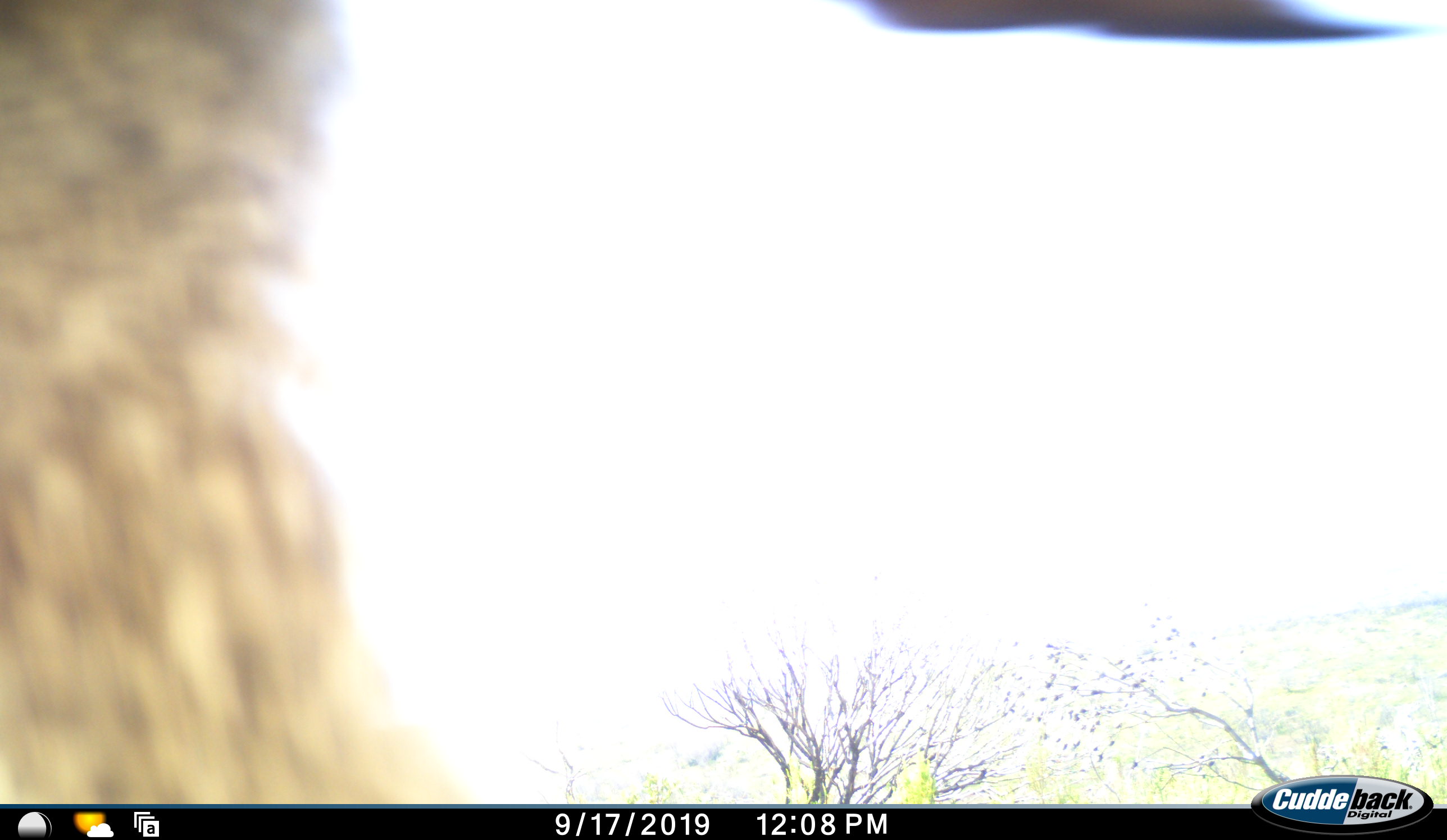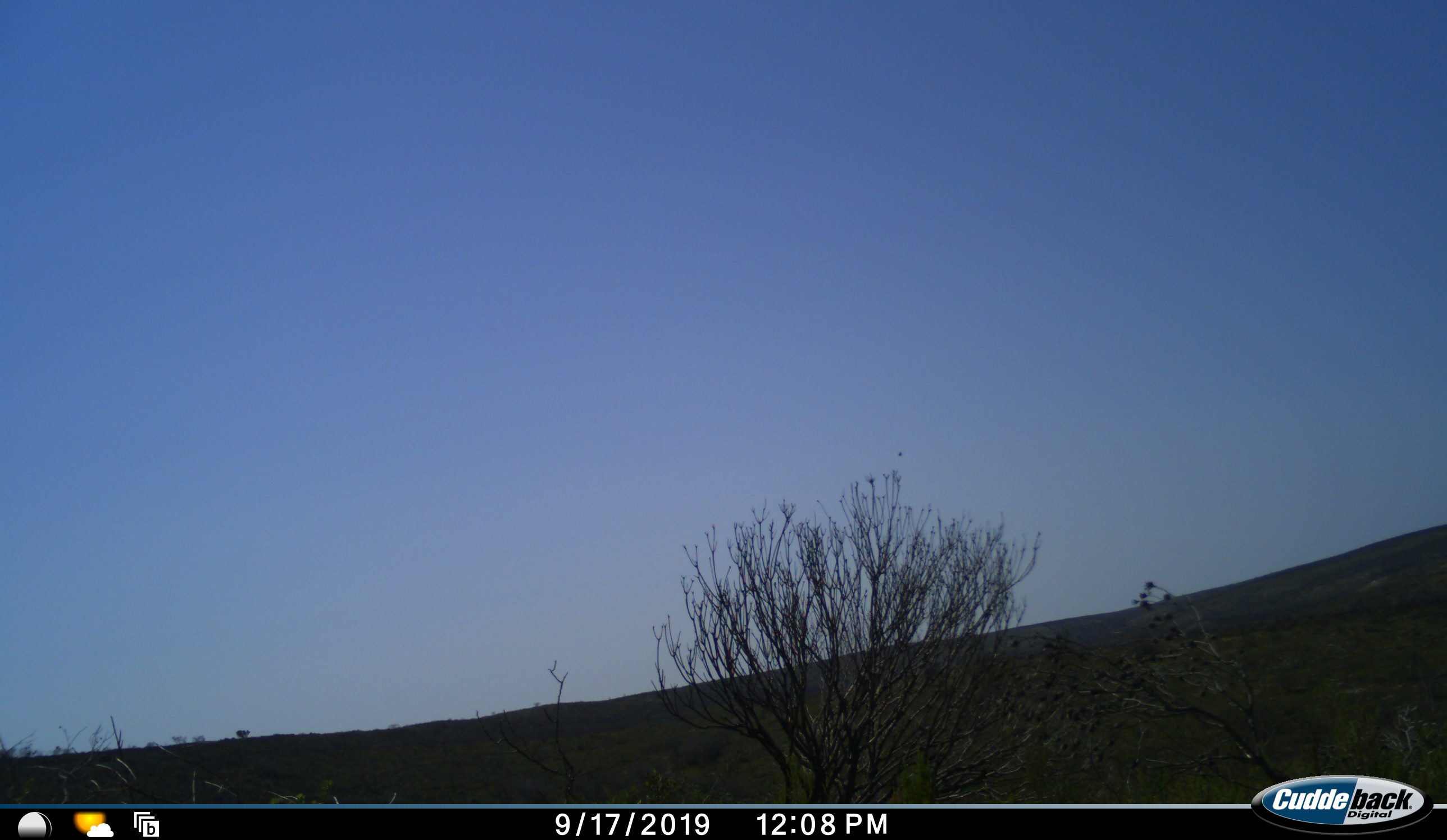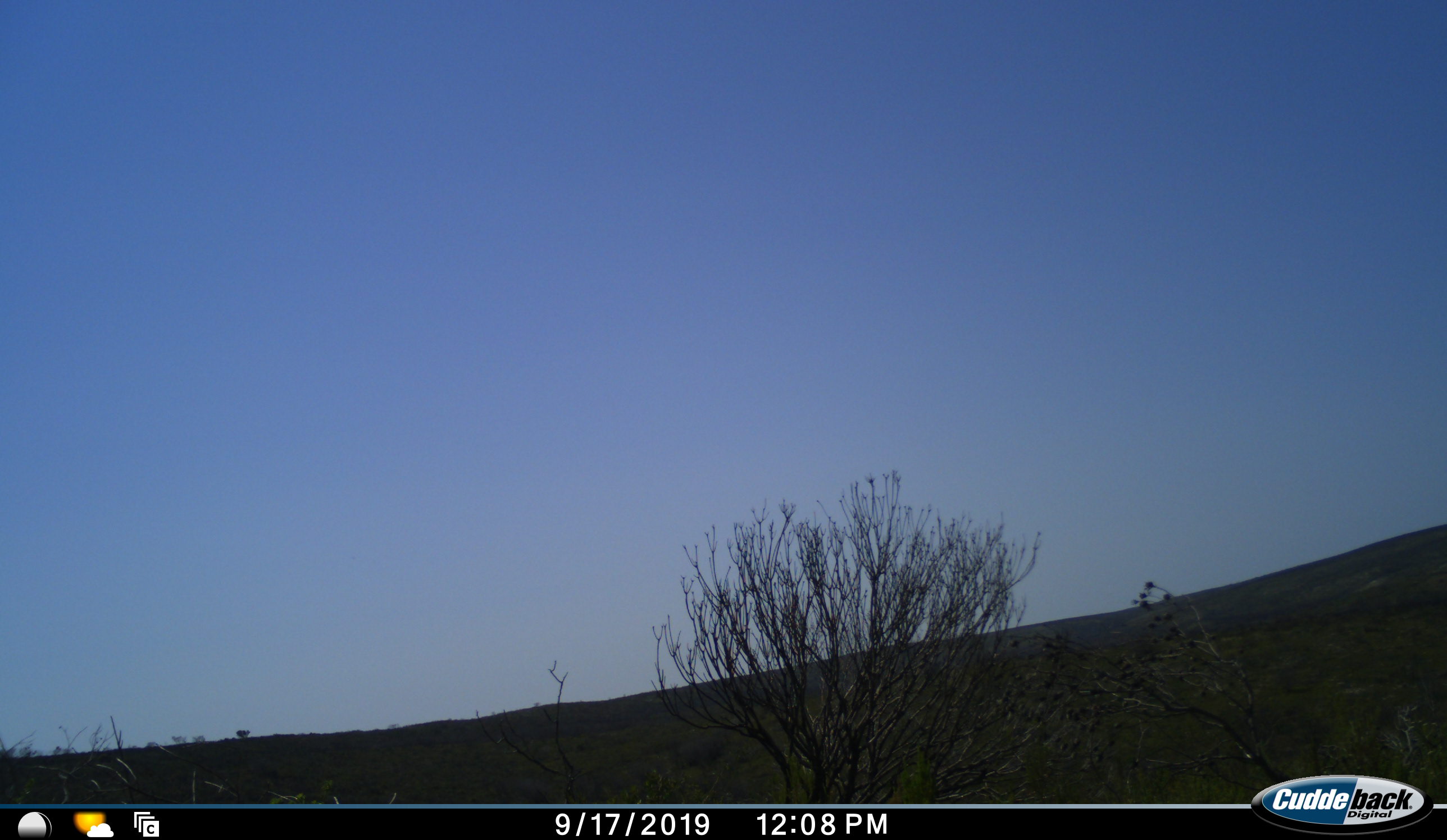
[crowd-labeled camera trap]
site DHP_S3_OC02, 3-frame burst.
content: unidentified animal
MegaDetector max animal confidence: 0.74